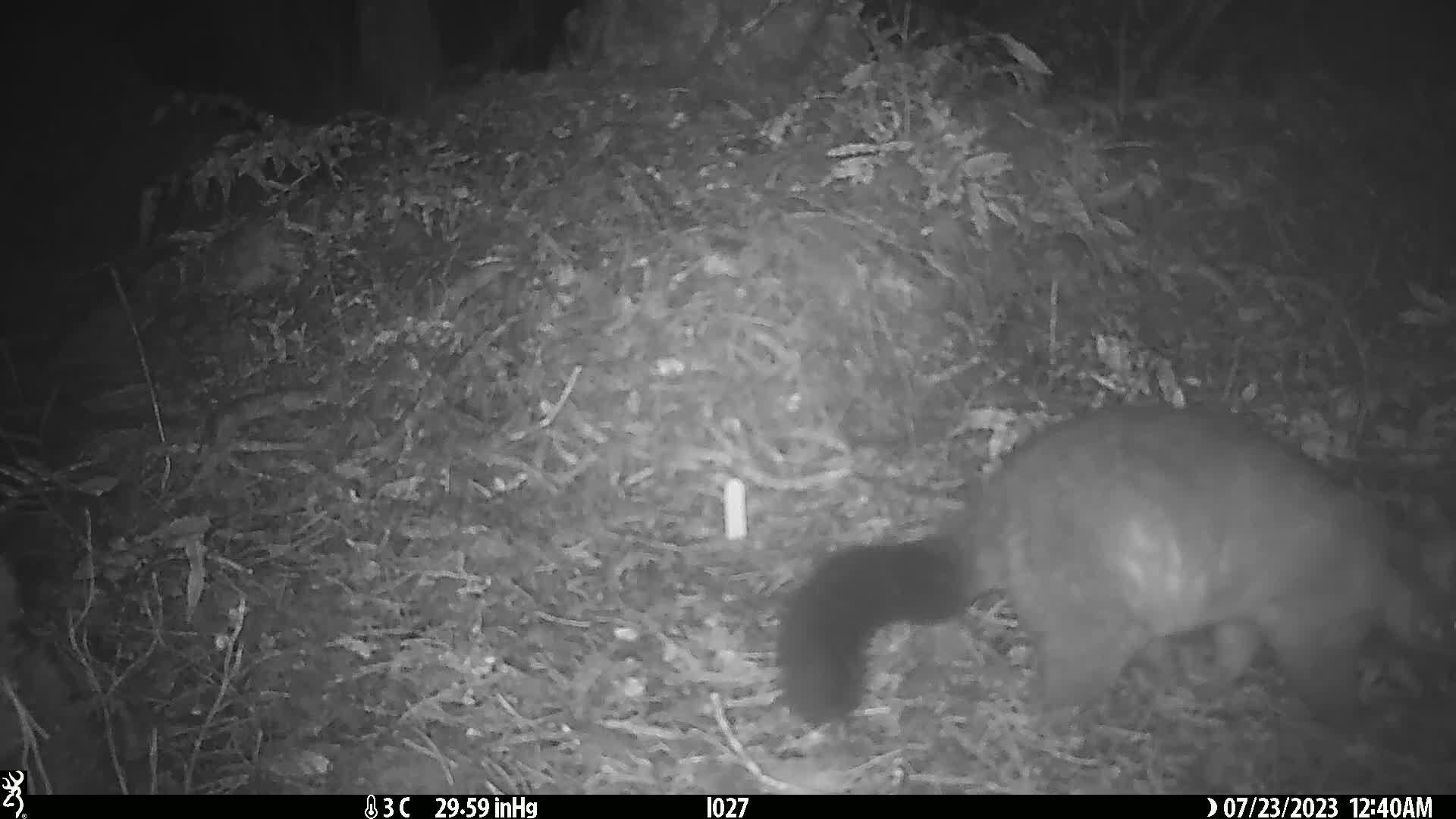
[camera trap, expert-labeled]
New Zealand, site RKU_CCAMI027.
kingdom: Animalia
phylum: Chordata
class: Mammalia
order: Diprotodontia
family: Phalangeridae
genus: Trichosurus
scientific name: Trichosurus vulpecula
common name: common brushtail possum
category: possum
Possum (common brushtail possum) (Trichosurus vulpecula).